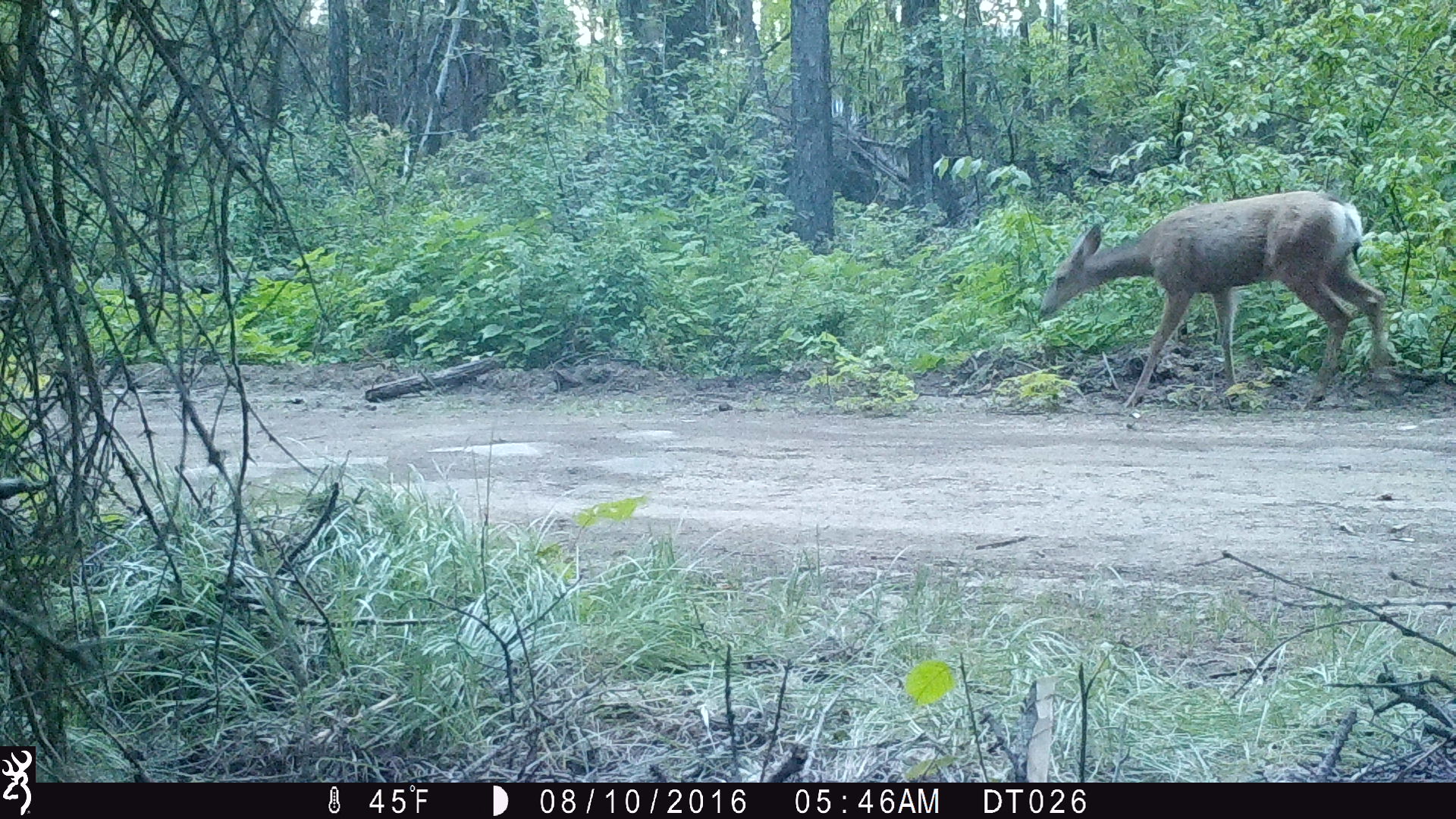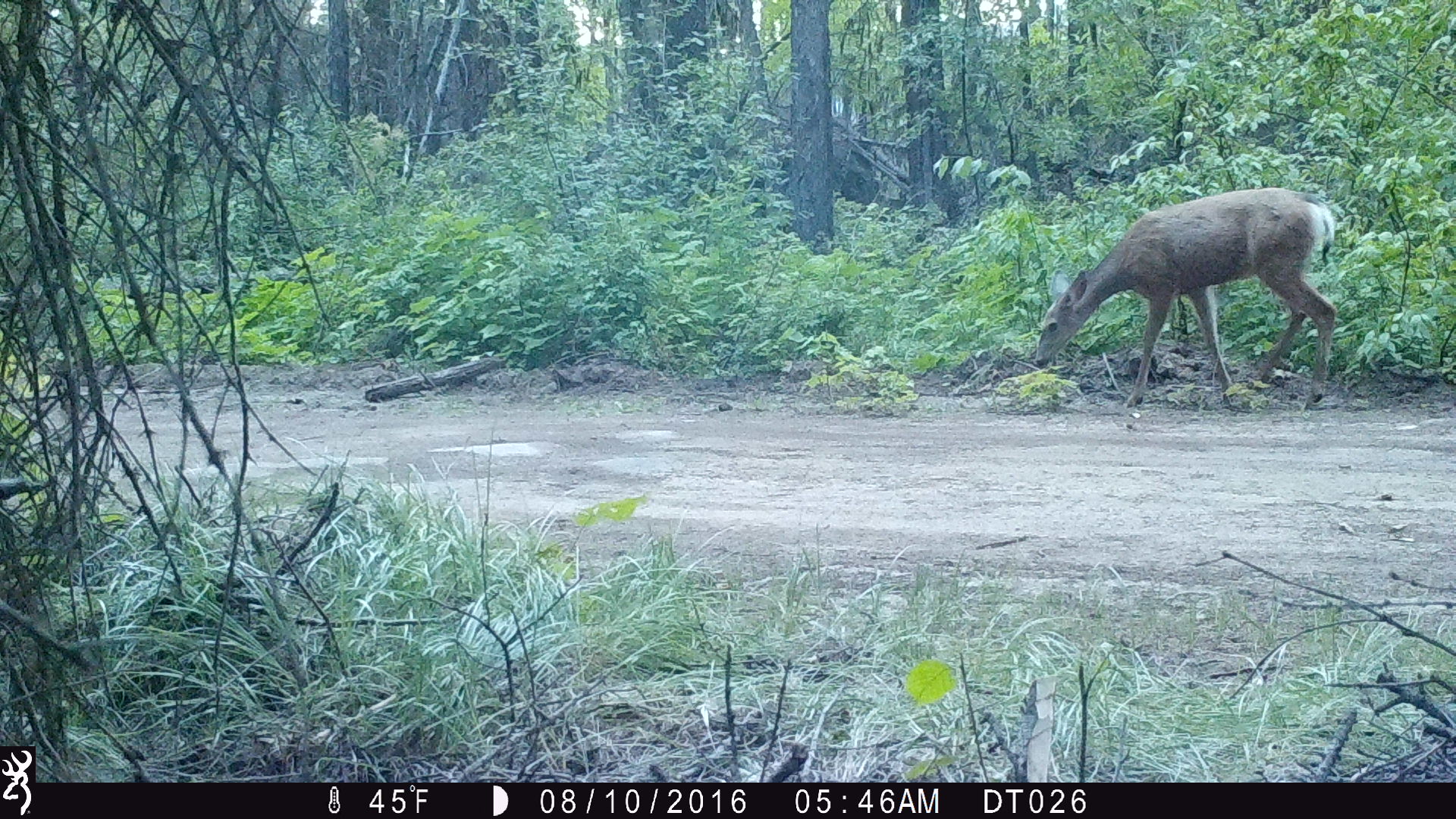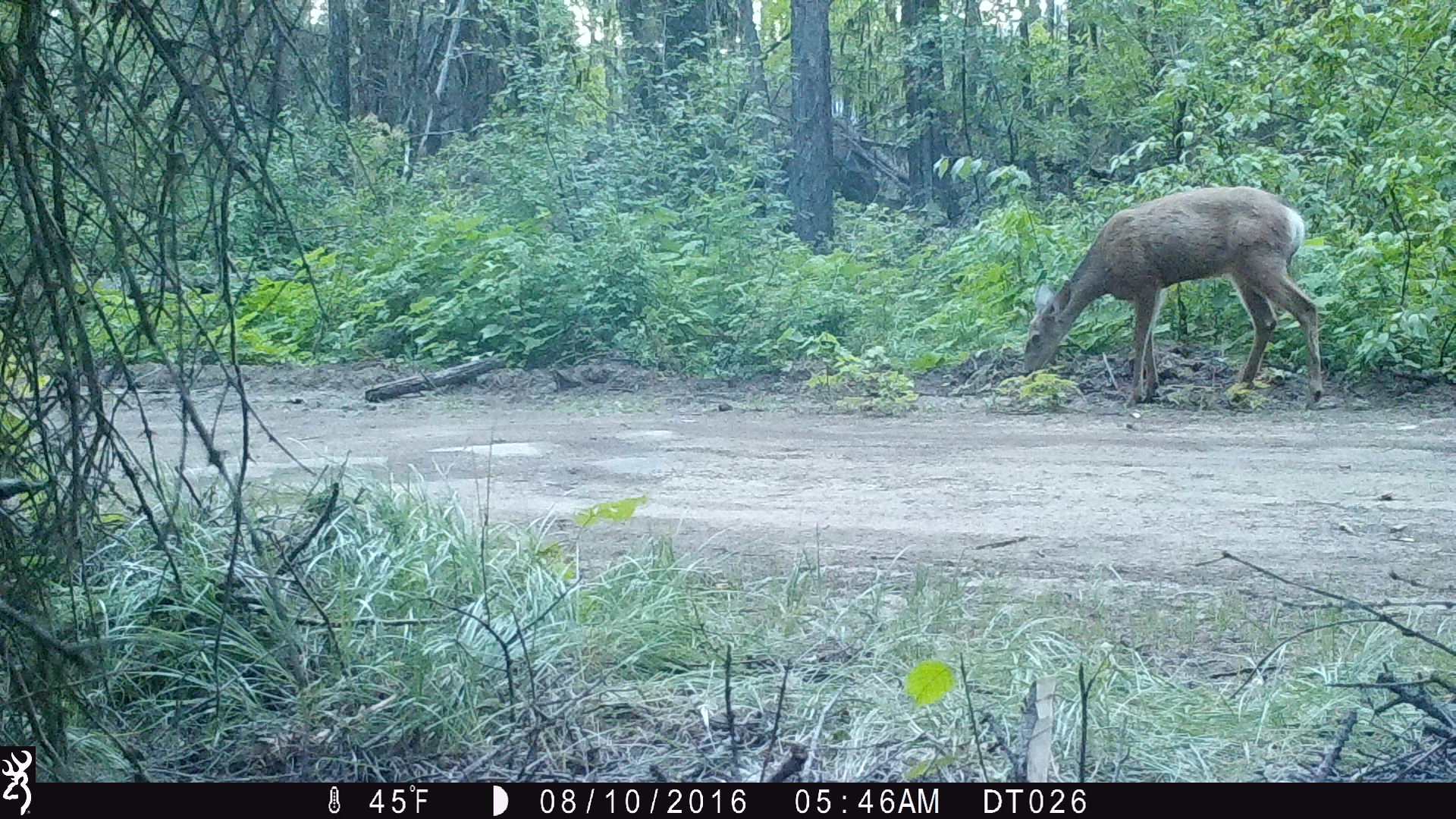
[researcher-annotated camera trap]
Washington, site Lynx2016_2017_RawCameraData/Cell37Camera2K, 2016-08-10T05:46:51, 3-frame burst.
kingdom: Animalia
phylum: Chordata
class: Mammalia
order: Artiodactyla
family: Cervidae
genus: Odocoileus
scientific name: Odocoileus hemionus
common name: mule deer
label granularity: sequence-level